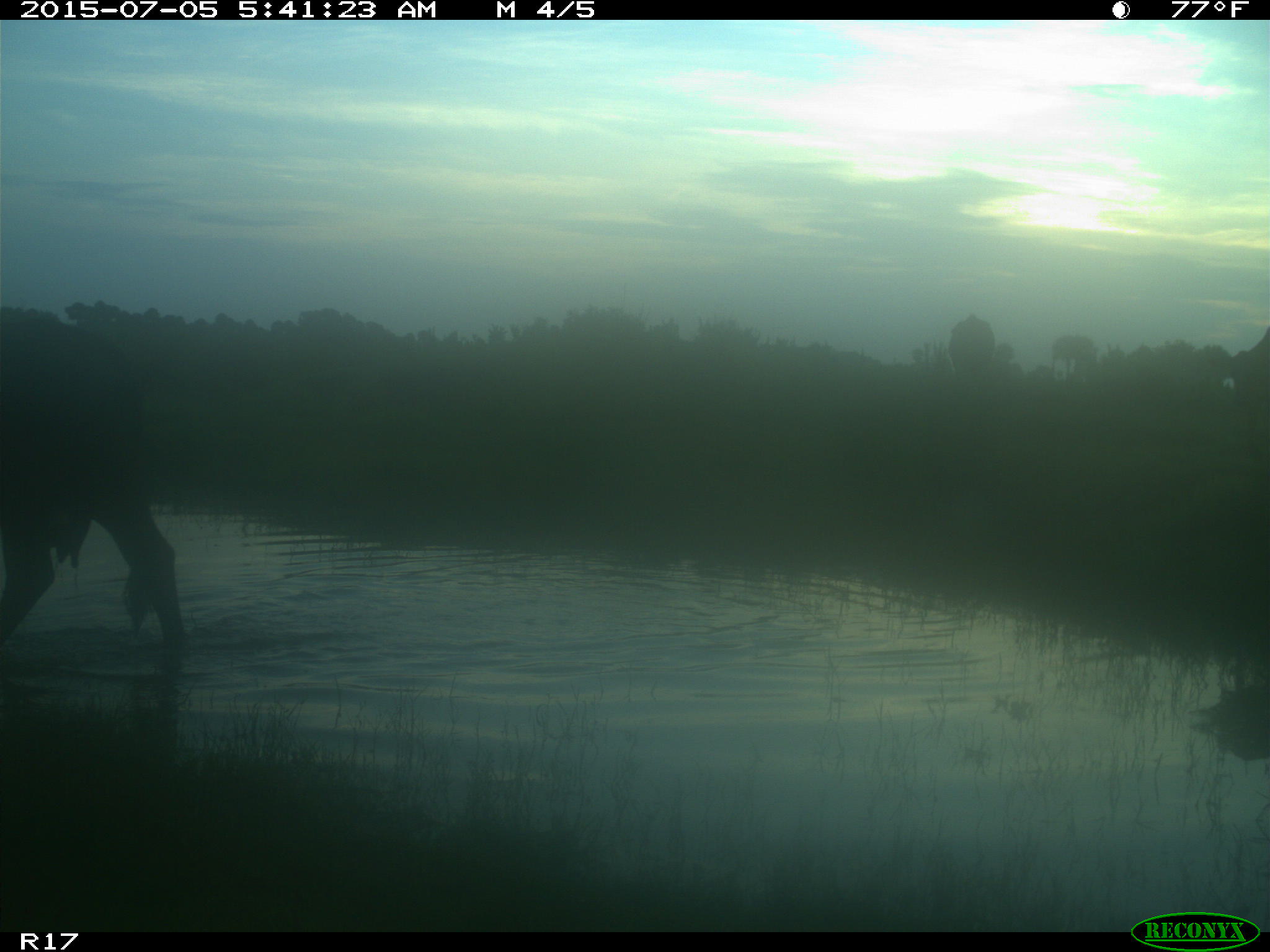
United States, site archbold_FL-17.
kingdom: Animalia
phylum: Chordata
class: Mammalia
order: Artiodactyla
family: Bovidae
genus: Bos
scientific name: Bos taurus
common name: domestic cow